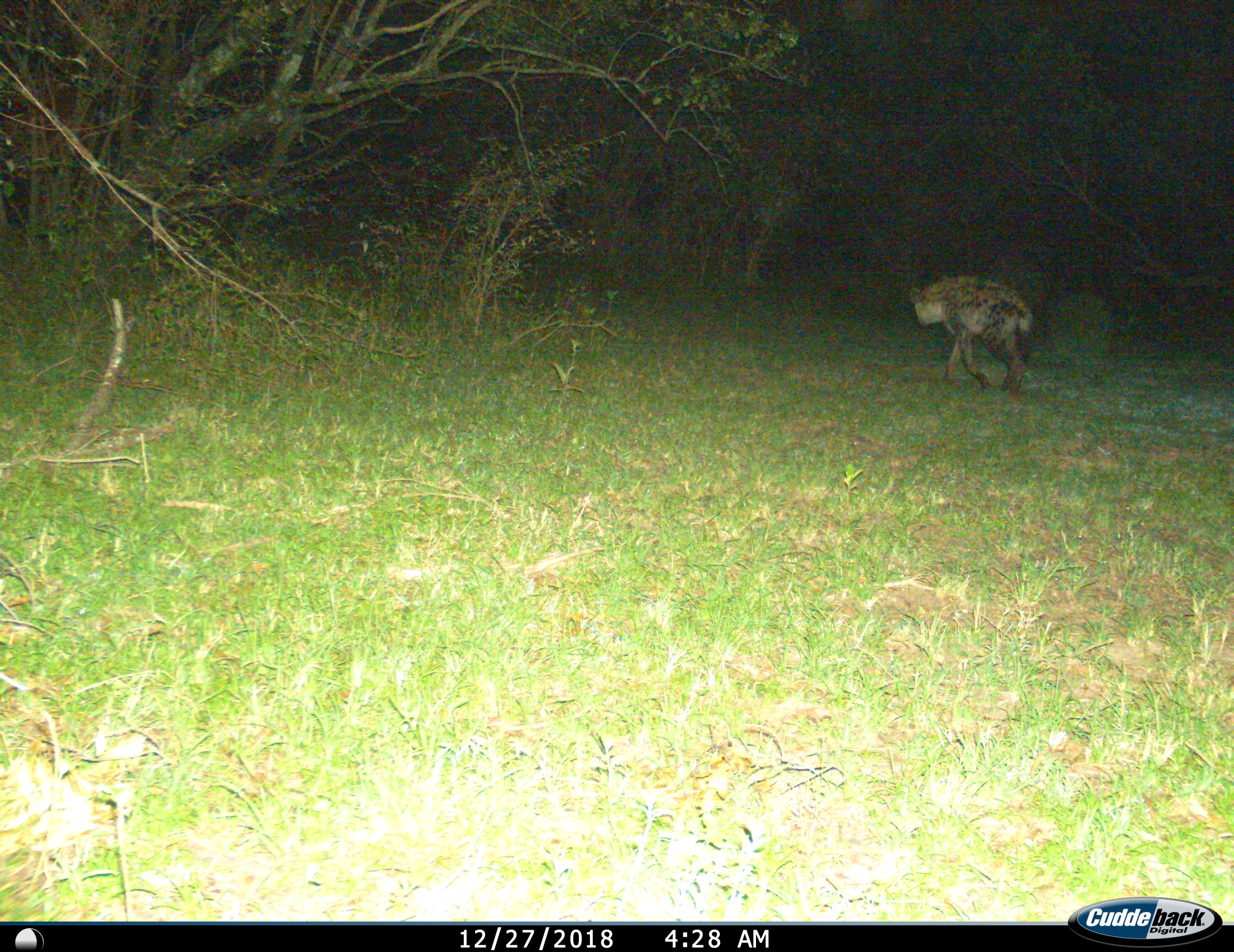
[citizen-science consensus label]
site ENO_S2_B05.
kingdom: Animalia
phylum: Chordata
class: Mammalia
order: Carnivora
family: Hyaenidae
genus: Crocuta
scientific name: Crocuta crocuta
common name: spotted hyena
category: hyenaspotted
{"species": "hyenaspotted (spotted hyena) (Crocuta crocuta)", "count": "1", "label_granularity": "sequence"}